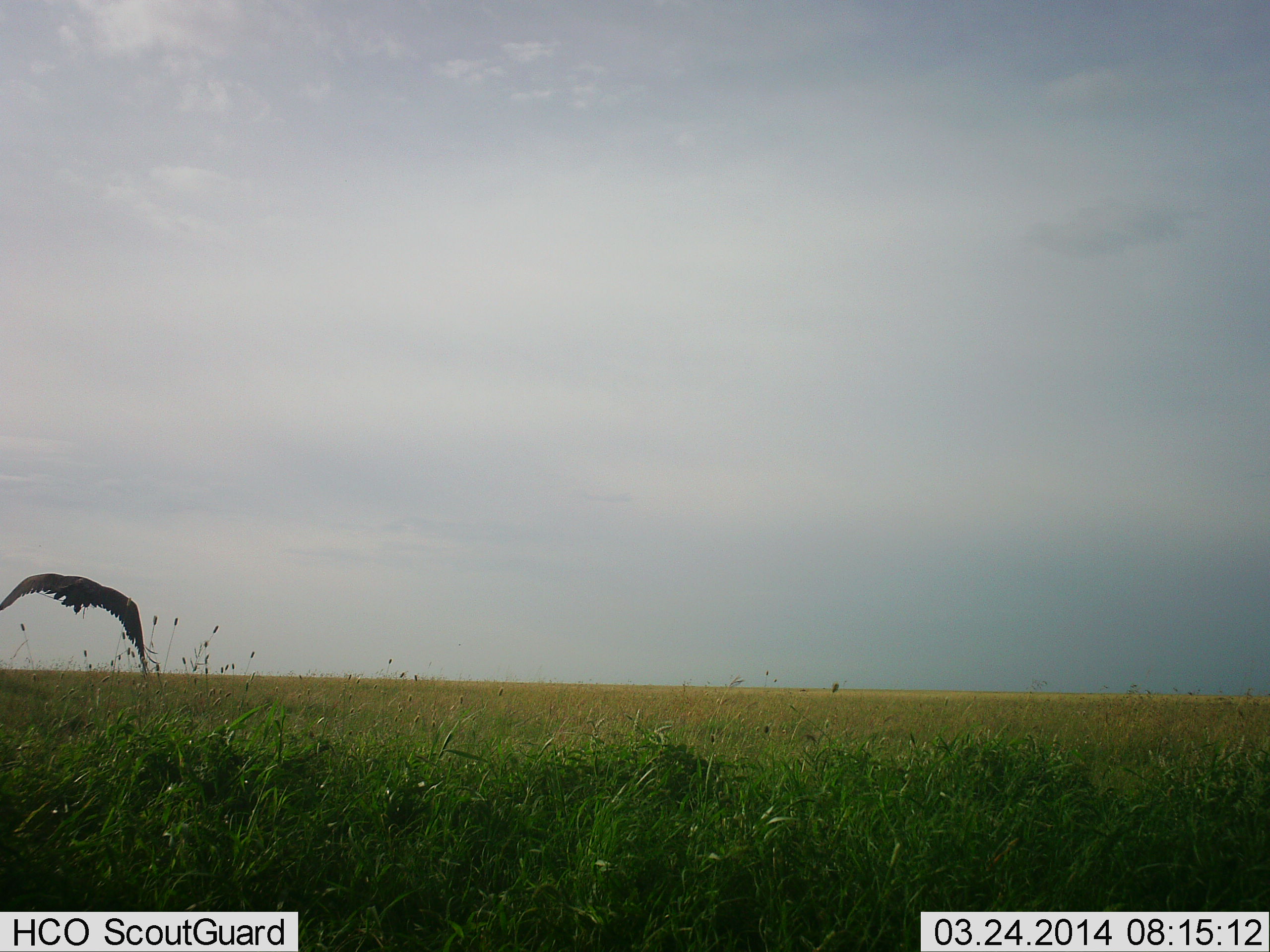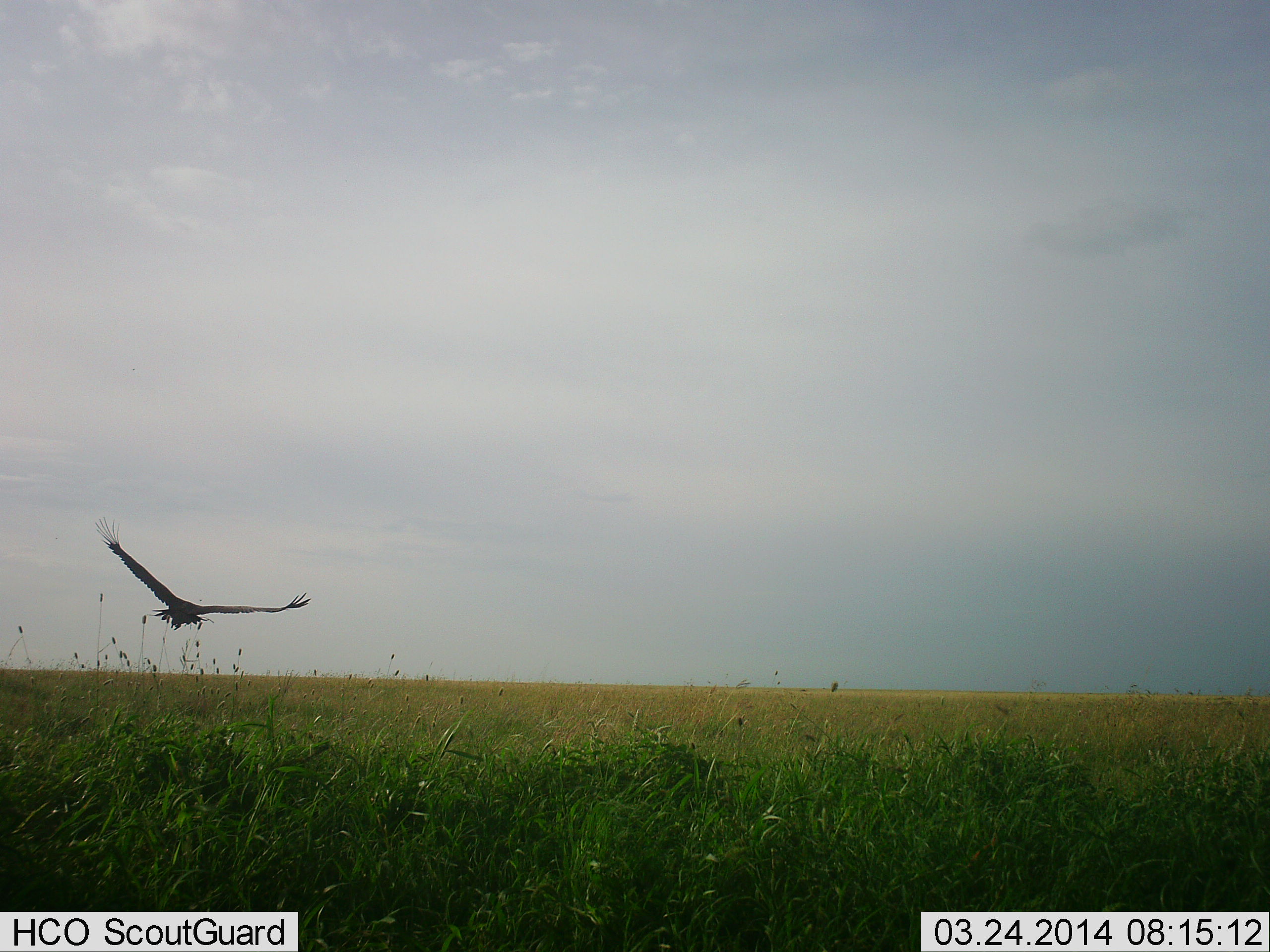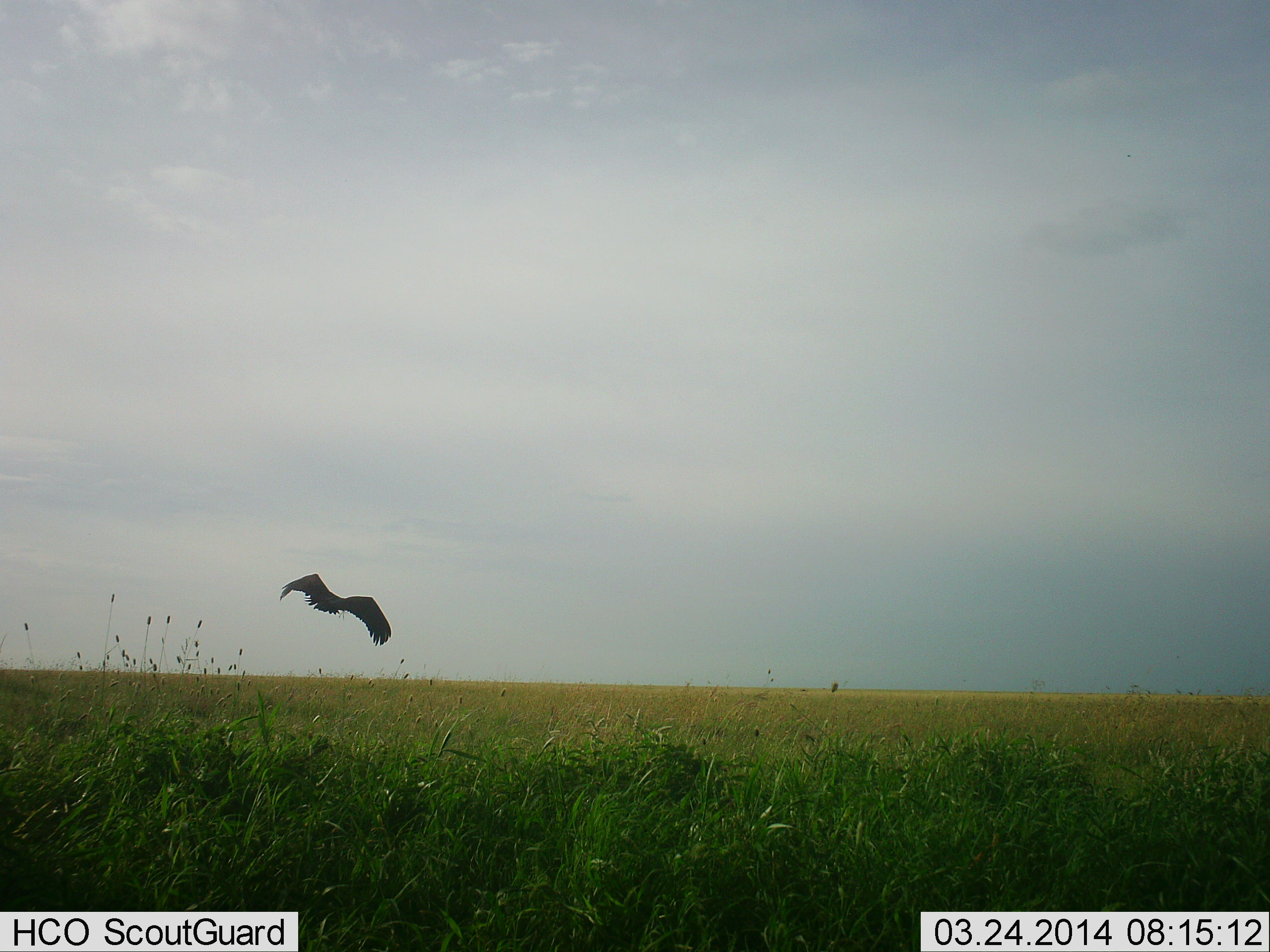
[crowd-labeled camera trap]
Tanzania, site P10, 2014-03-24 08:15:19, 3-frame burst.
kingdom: Animalia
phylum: Chordata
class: Aves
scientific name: Aves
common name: bird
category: otherbird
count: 1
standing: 0%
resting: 0%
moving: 100%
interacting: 0%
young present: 0%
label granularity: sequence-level